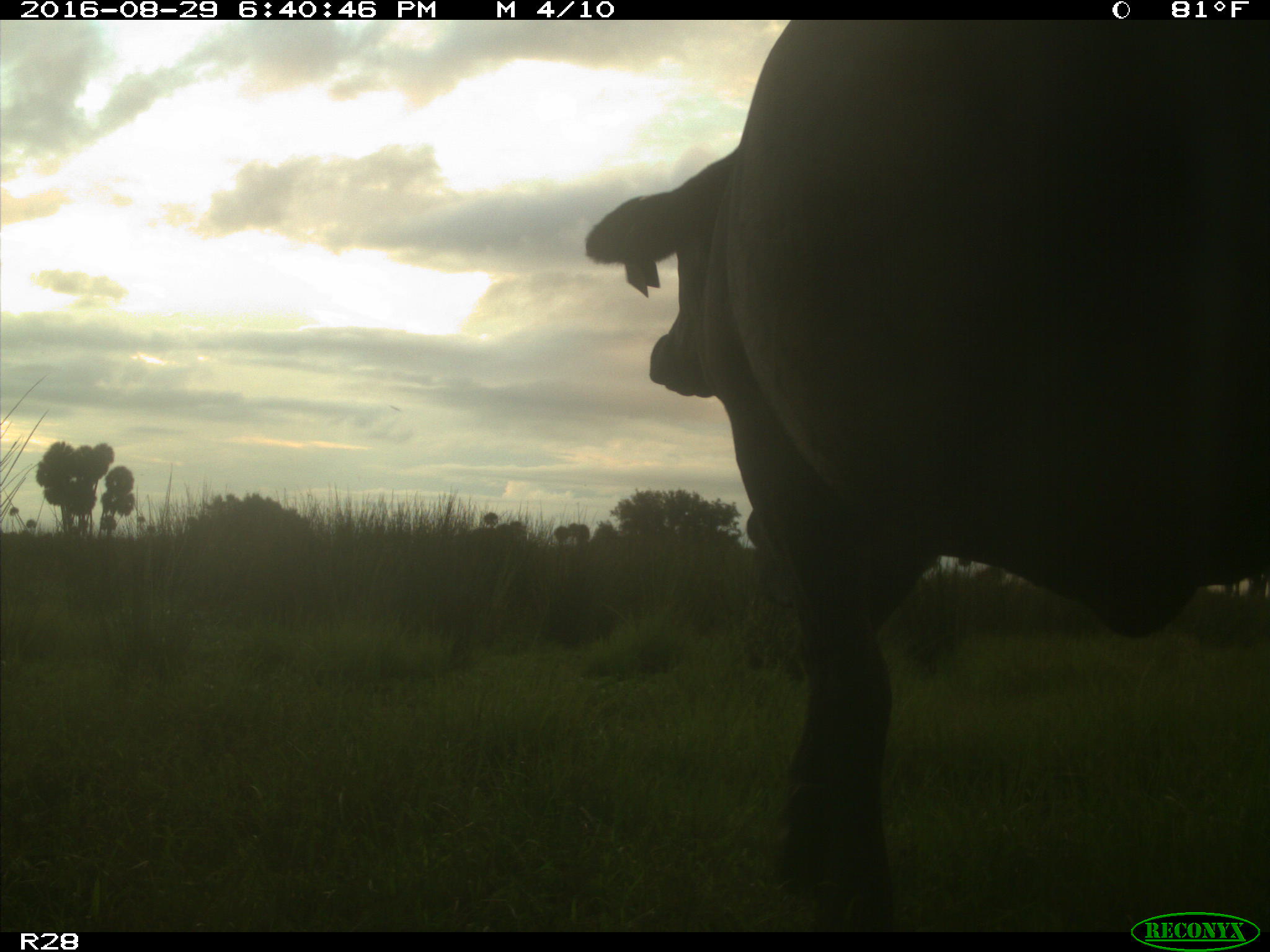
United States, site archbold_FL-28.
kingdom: Animalia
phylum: Chordata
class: Mammalia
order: Artiodactyla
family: Bovidae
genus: Bos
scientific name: Bos taurus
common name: domestic cow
Bos taurus (domestic cow).